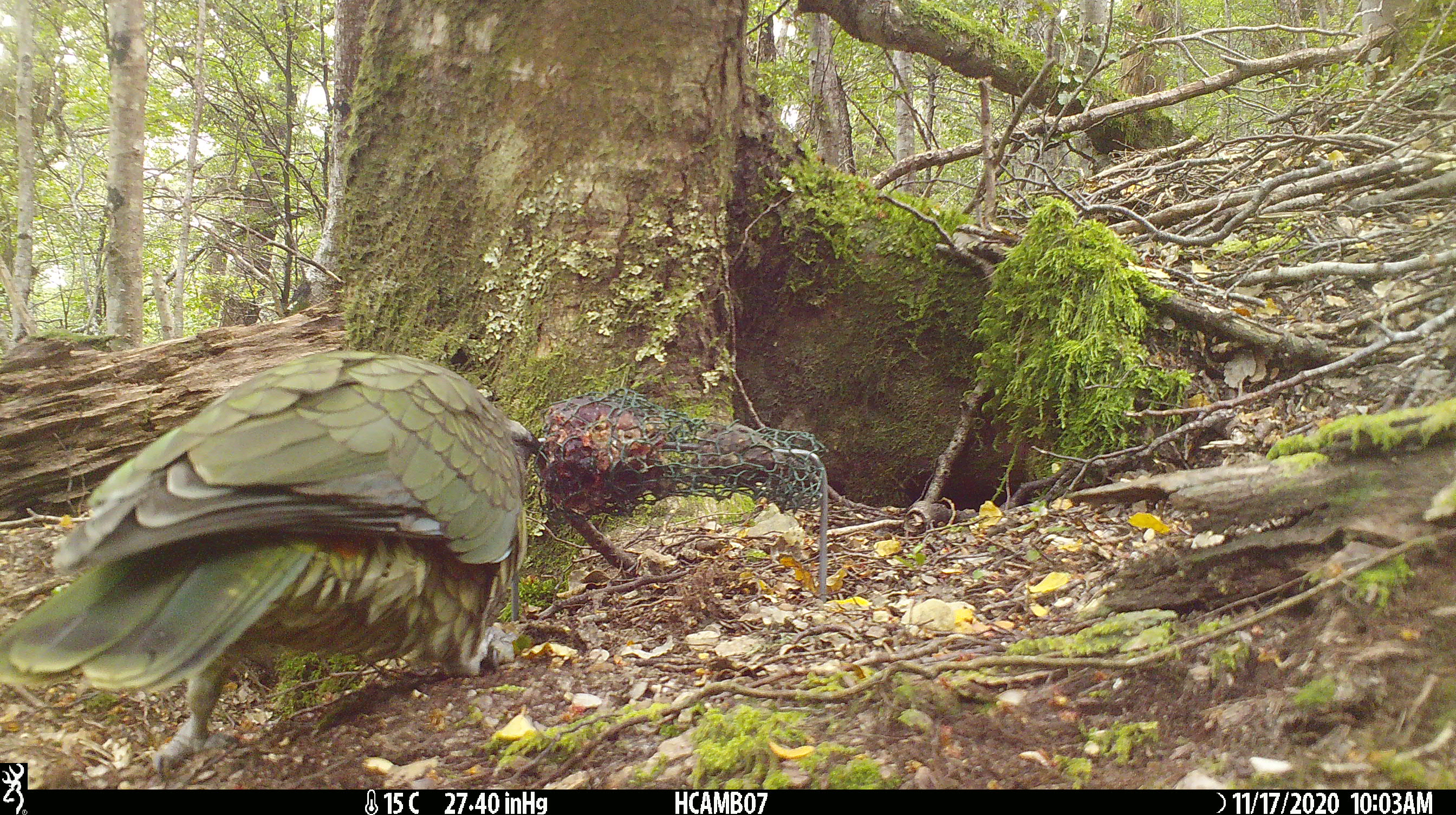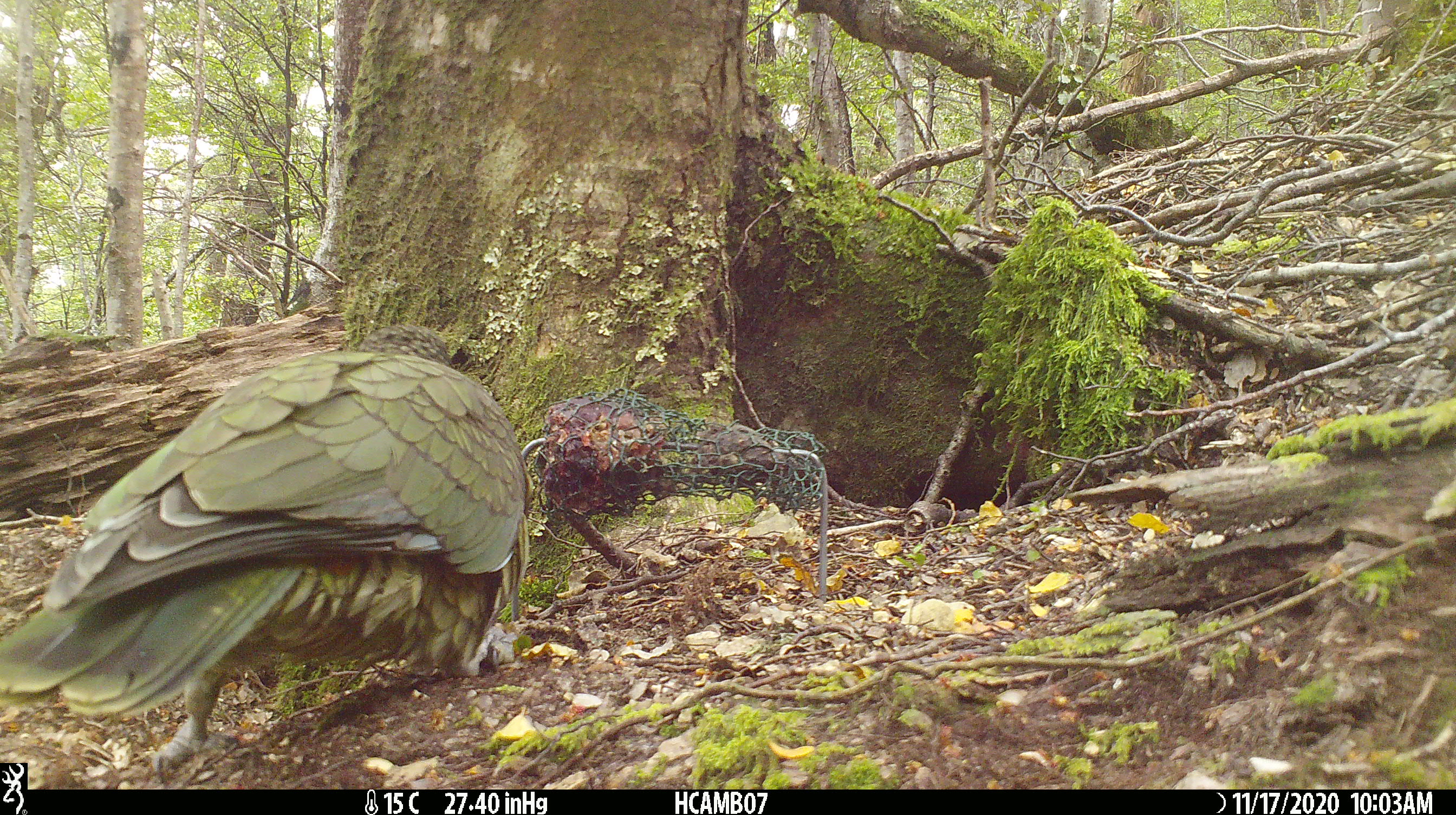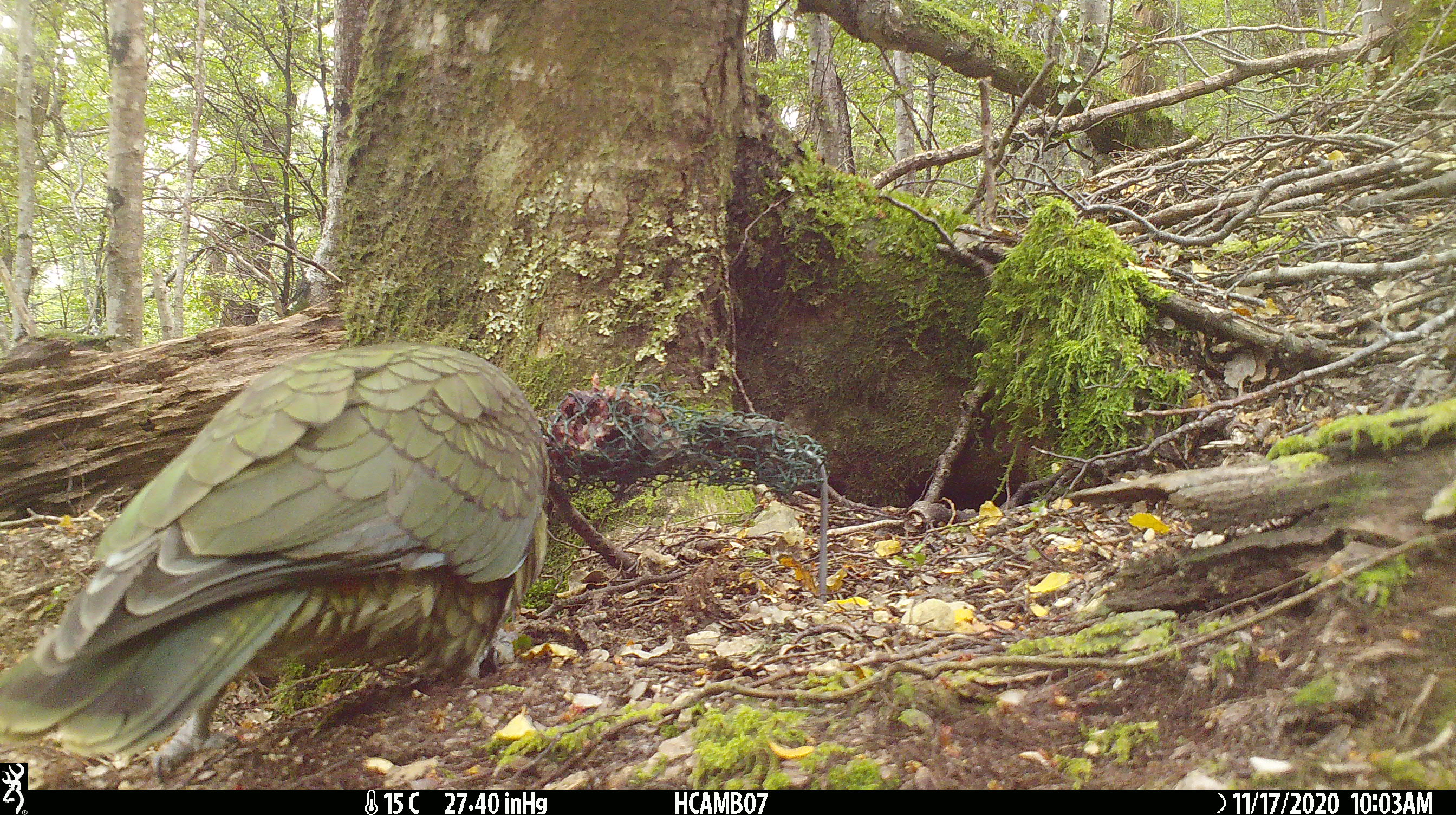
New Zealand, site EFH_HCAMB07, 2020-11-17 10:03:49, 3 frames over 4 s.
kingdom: Animalia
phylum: Chordata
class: Aves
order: Psittaciformes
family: Strigopidae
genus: Nestor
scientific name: Nestor notabilis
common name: kea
Kea (Nestor notabilis).